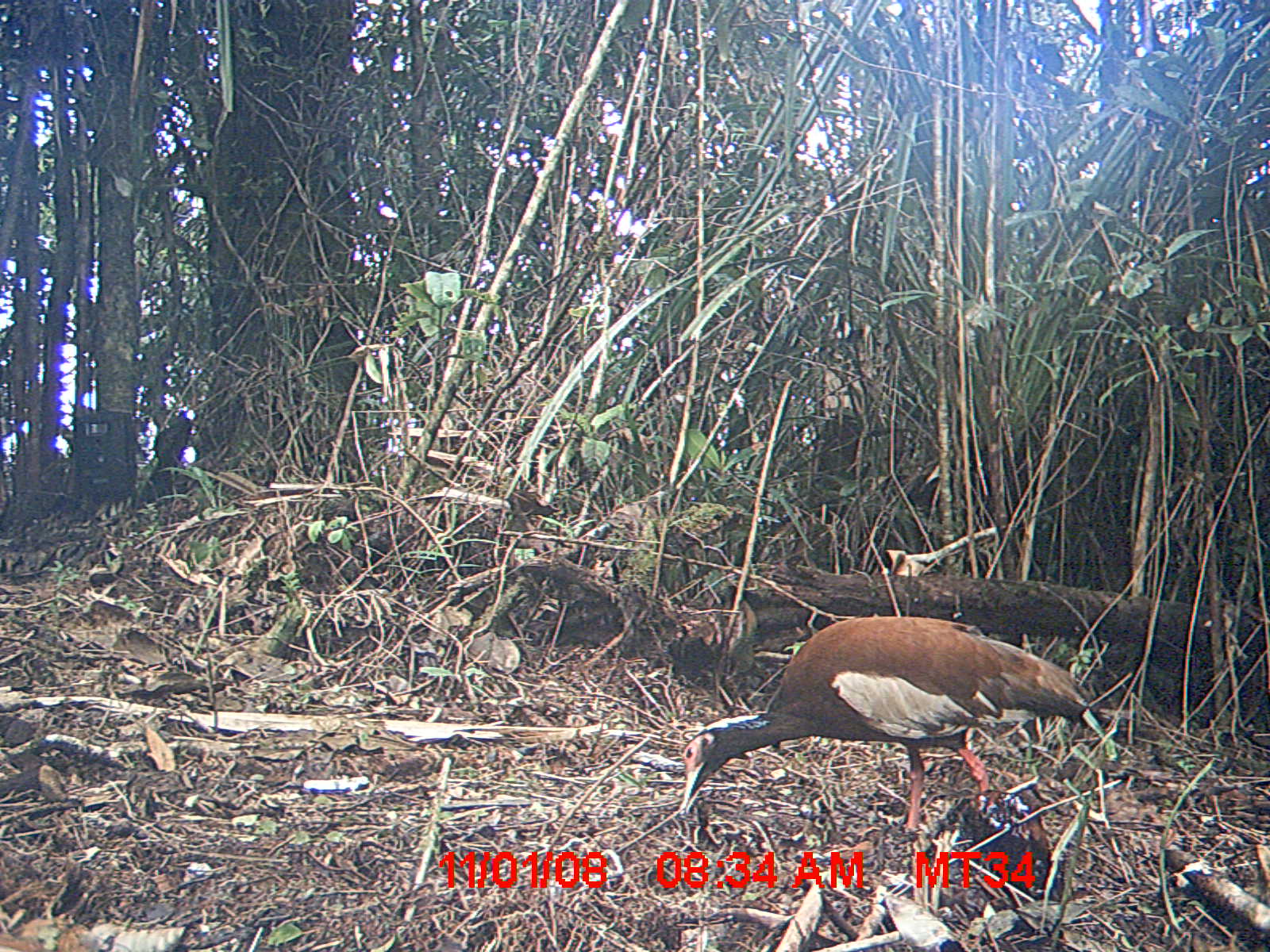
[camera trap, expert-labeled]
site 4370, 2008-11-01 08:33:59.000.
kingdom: Animalia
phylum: Chordata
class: Aves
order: Pelecaniformes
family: Threskiornithidae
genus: Lophotibis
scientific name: Lophotibis cristata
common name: madagascan ibis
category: lophotibis cristataa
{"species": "lophotibis cristataa (madagascan ibis) (Lophotibis cristata)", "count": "1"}